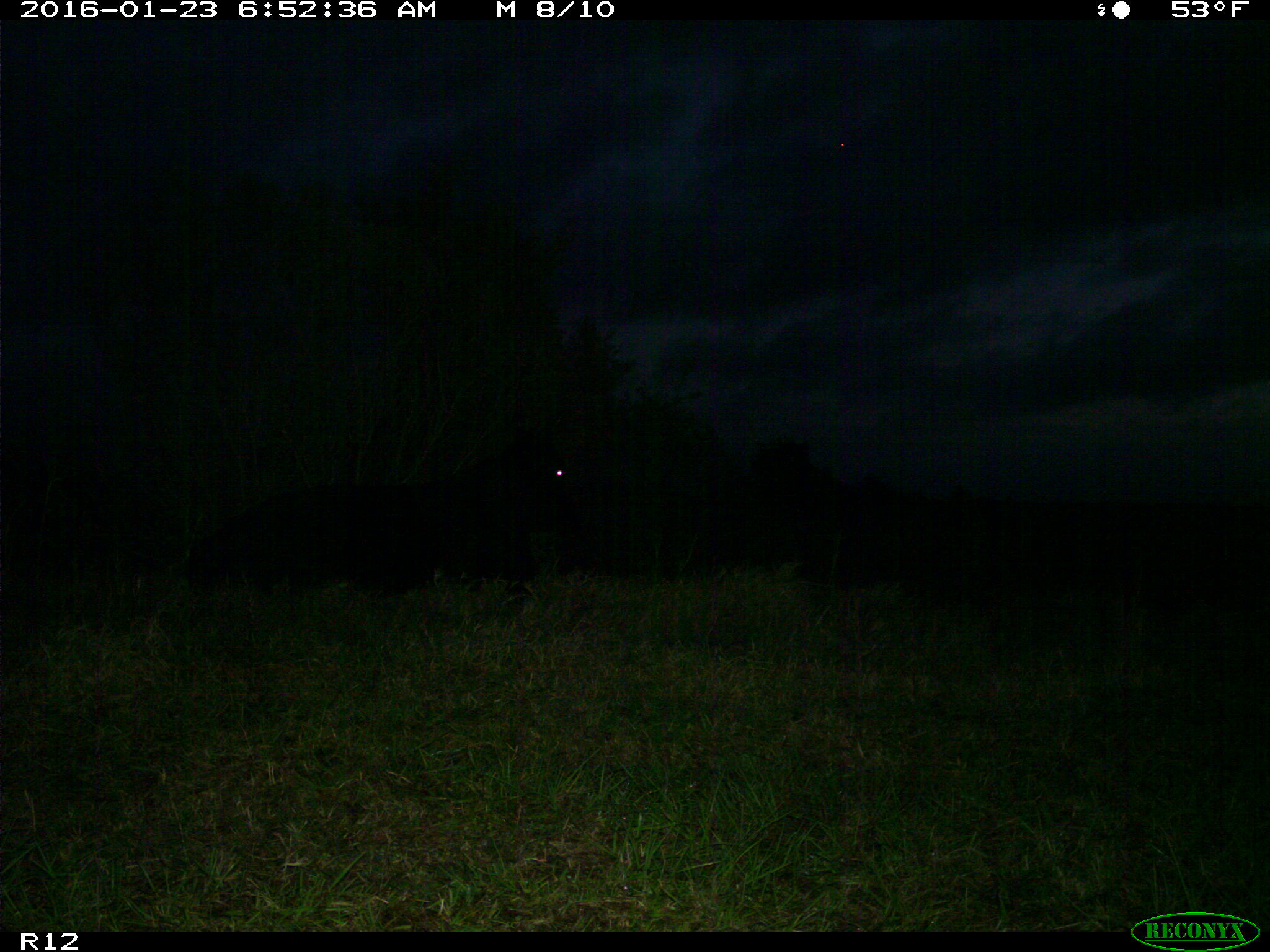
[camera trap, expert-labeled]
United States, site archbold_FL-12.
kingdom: Animalia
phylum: Chordata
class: Mammalia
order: Artiodactyla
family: Bovidae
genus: Bos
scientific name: Bos taurus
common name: domestic cow